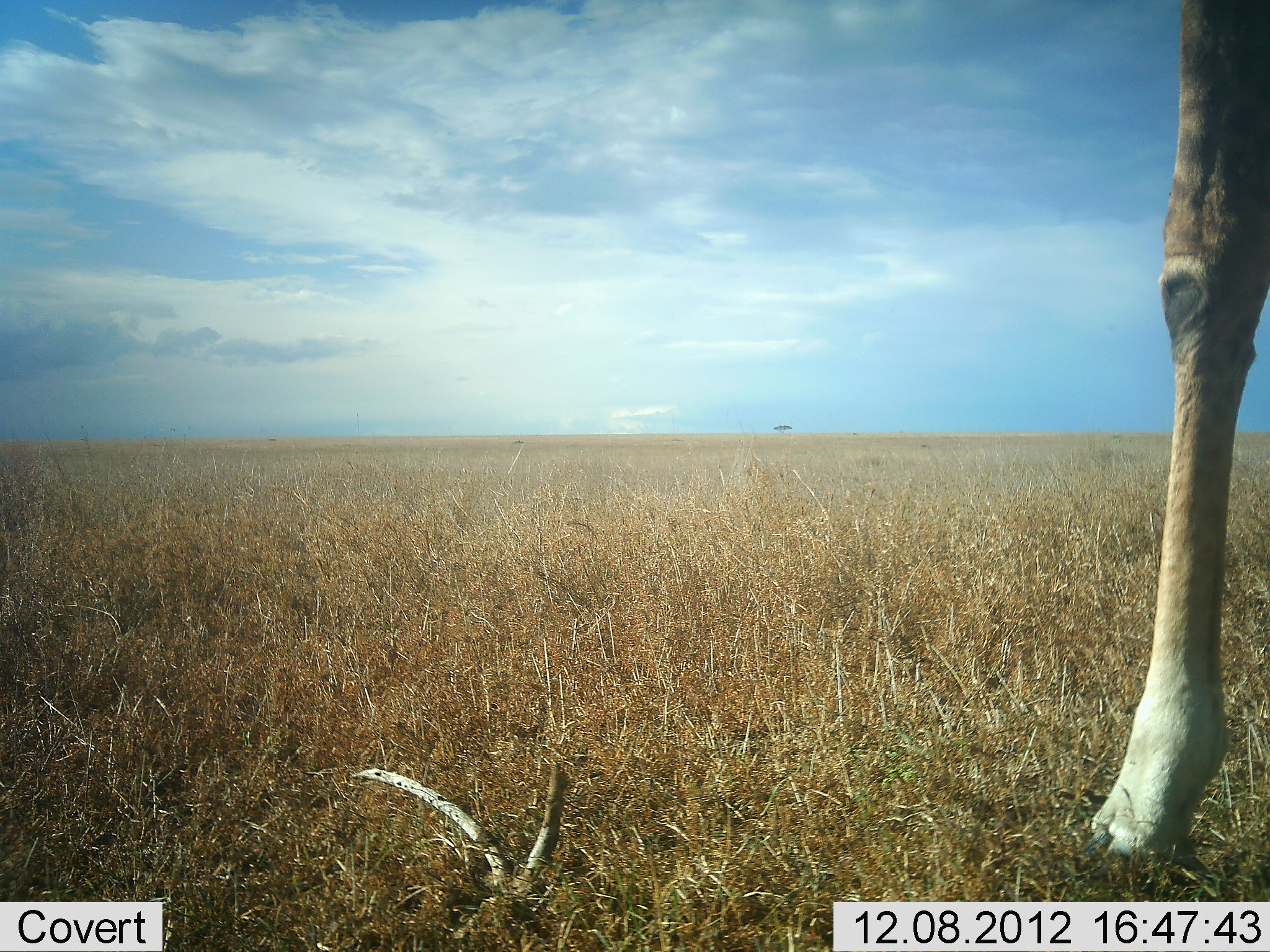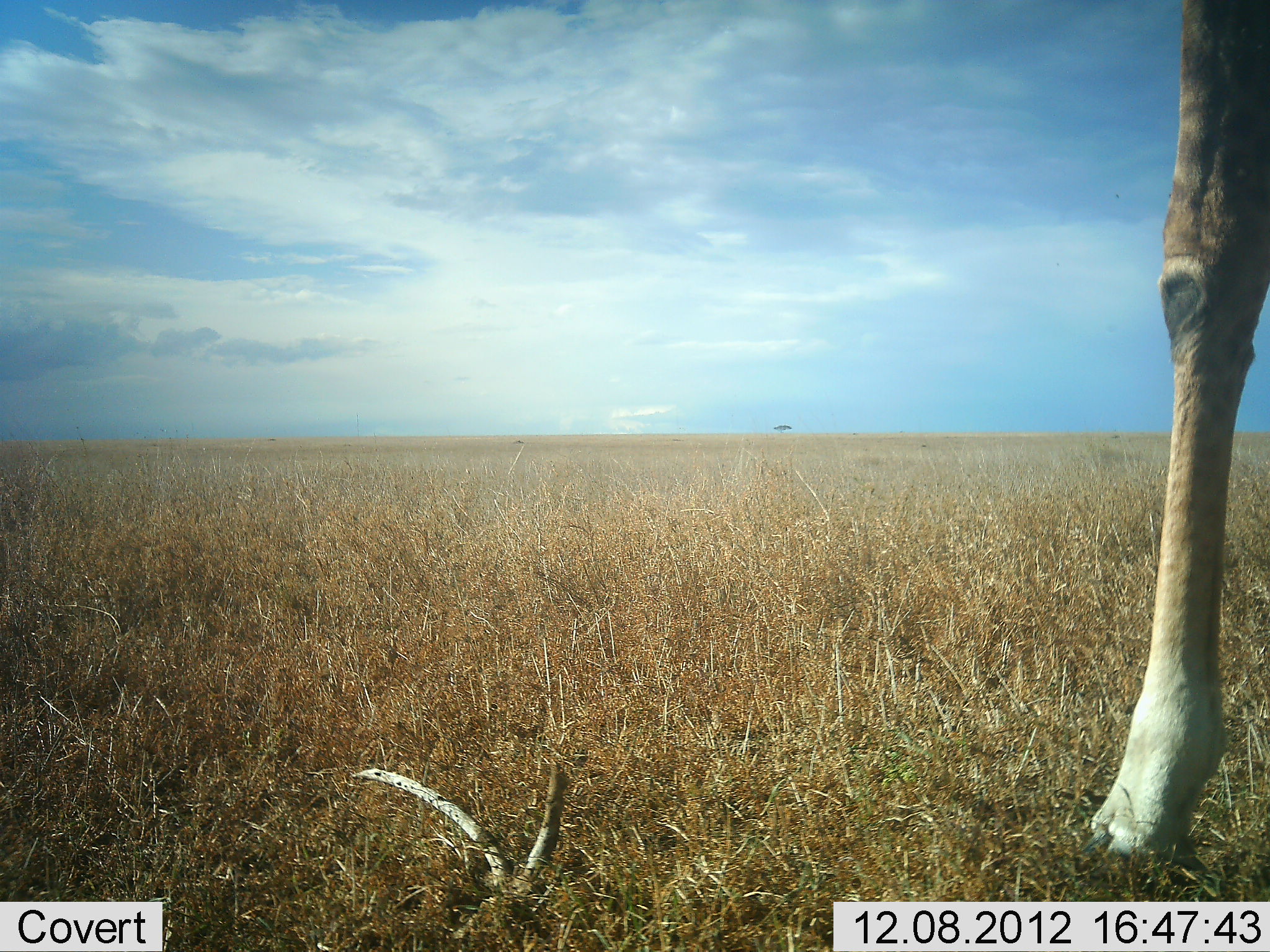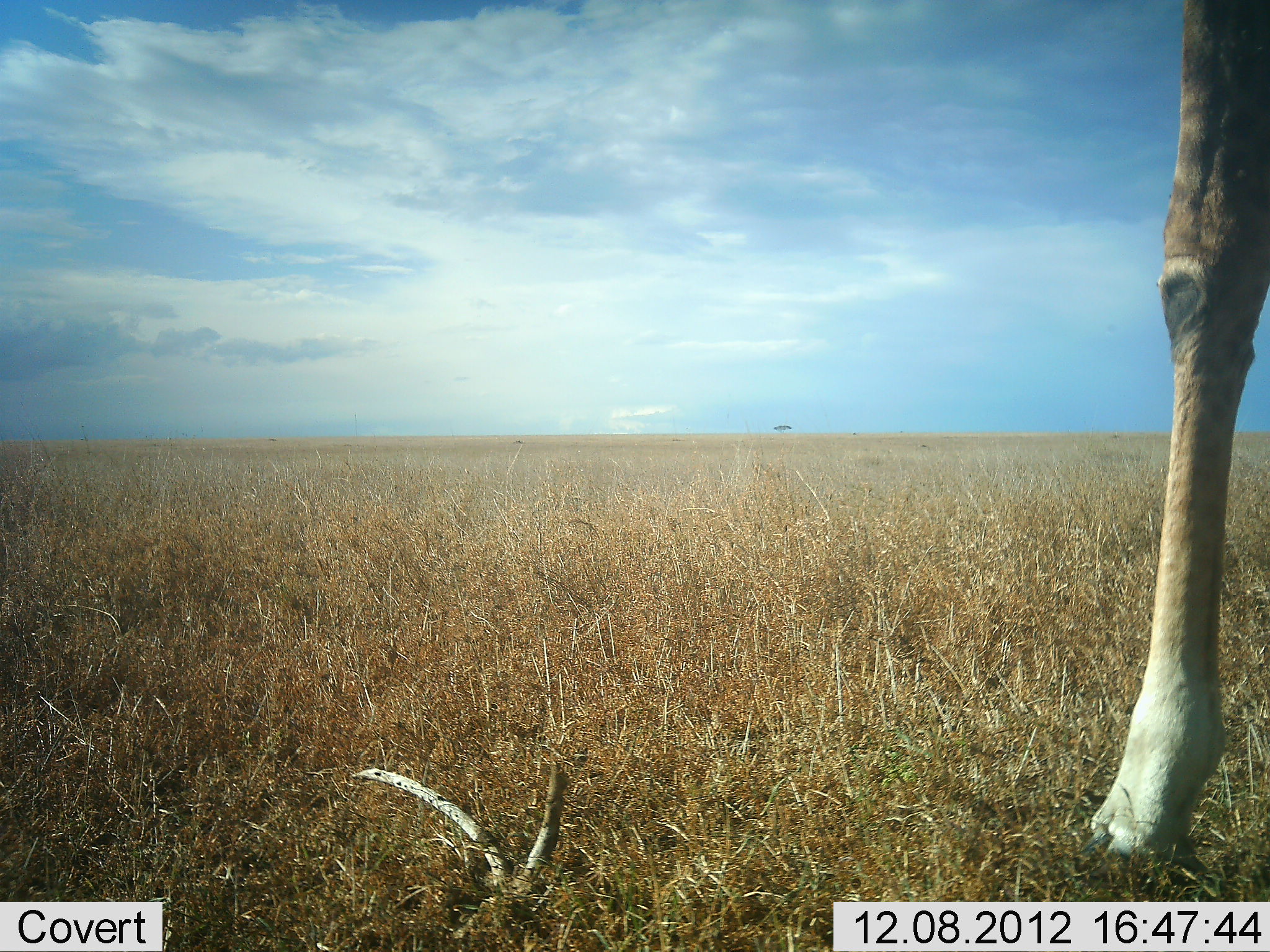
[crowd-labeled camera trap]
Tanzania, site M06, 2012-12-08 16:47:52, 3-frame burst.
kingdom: Animalia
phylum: Chordata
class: Mammalia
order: Artiodactyla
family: Giraffidae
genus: Giraffa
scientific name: Giraffa camelopardalis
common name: giraffe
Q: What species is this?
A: Giraffe (Giraffa camelopardalis).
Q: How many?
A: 1.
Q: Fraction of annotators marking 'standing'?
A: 100%.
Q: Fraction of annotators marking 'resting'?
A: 0%.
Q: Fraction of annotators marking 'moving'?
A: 0%.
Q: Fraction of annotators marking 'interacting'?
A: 0%.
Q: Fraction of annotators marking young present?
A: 0%.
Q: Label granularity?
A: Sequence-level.